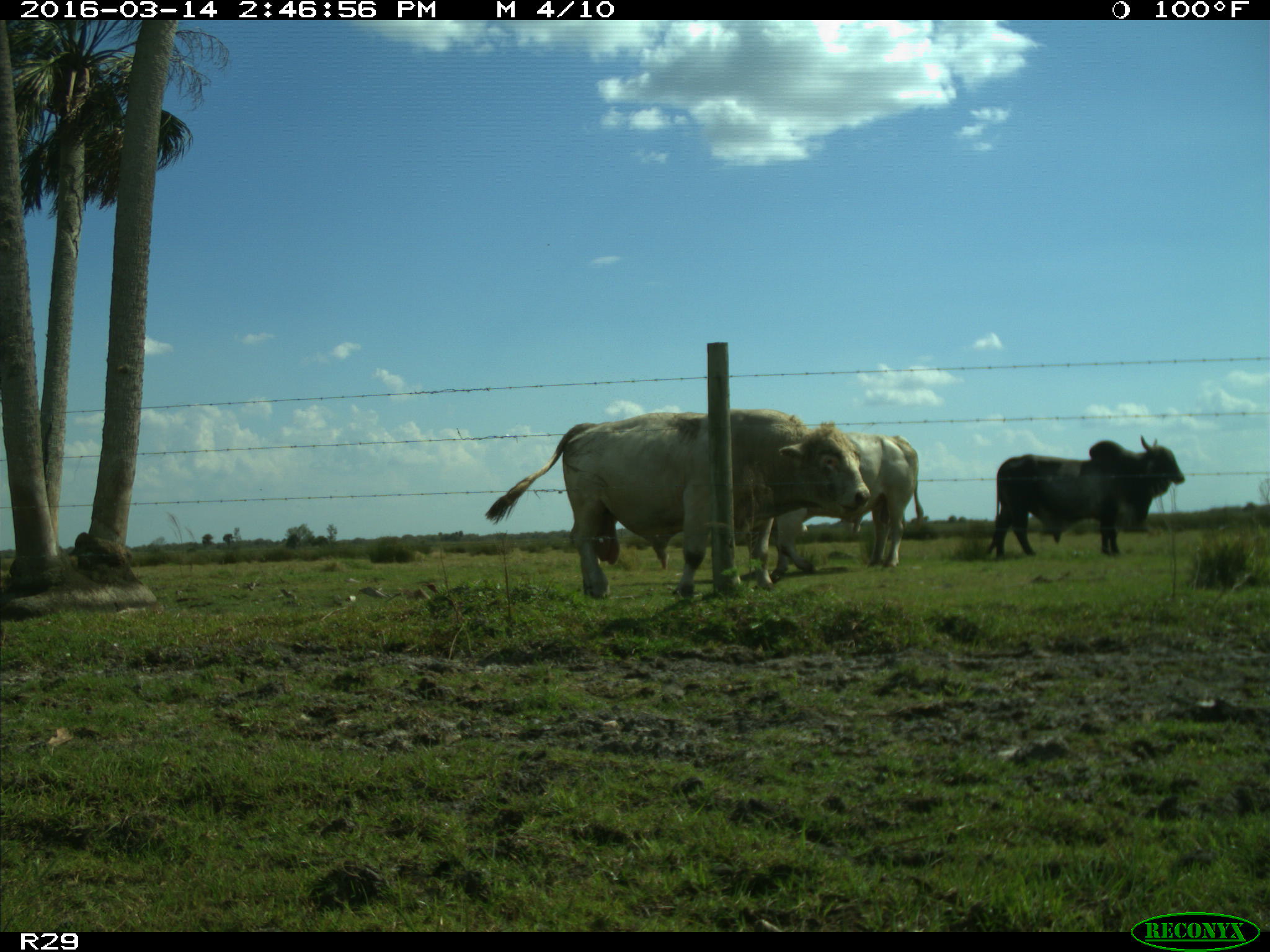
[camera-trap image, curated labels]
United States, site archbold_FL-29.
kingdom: Animalia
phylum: Chordata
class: Mammalia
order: Artiodactyla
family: Bovidae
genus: Bos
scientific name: Bos taurus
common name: domestic cow